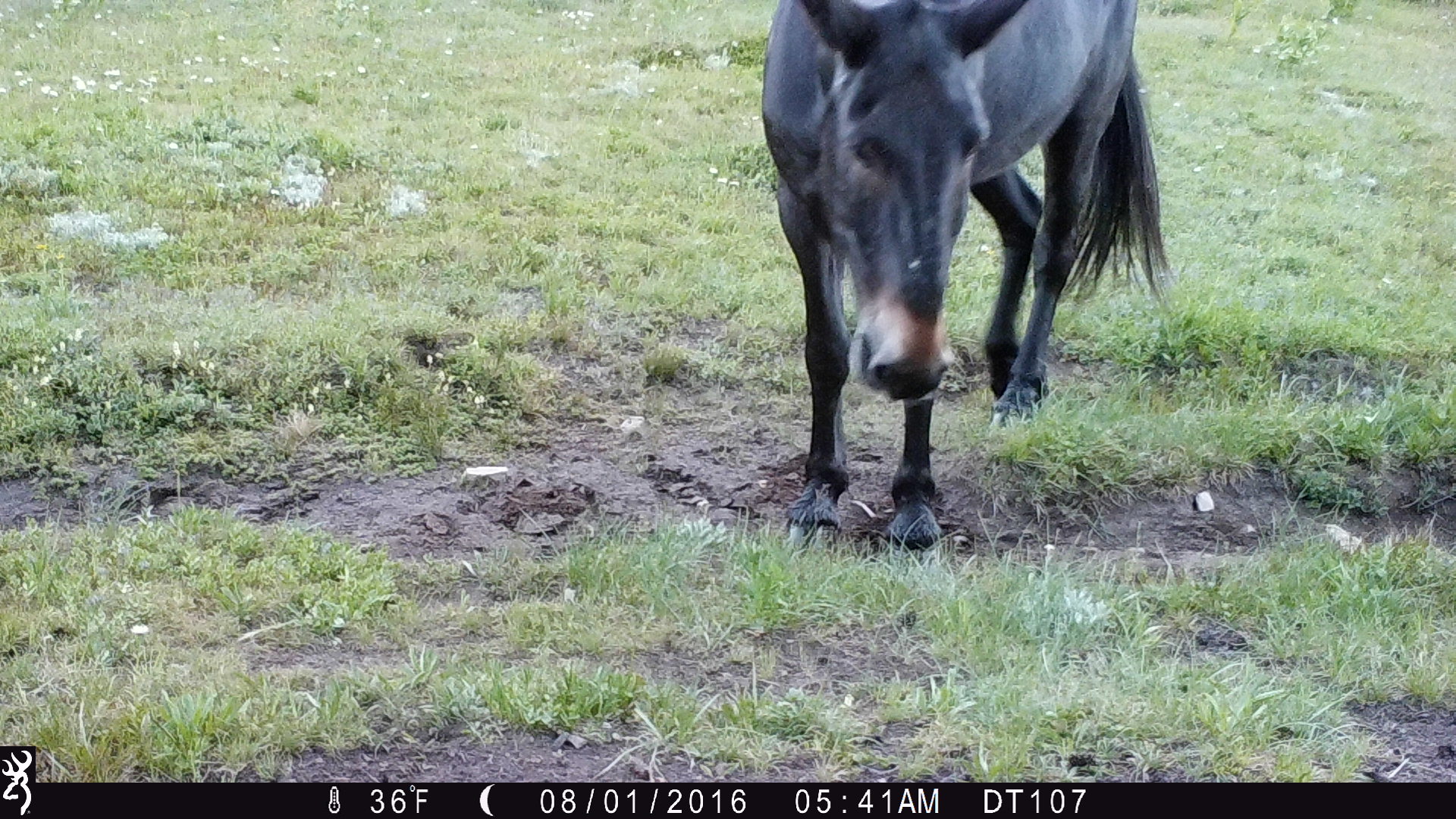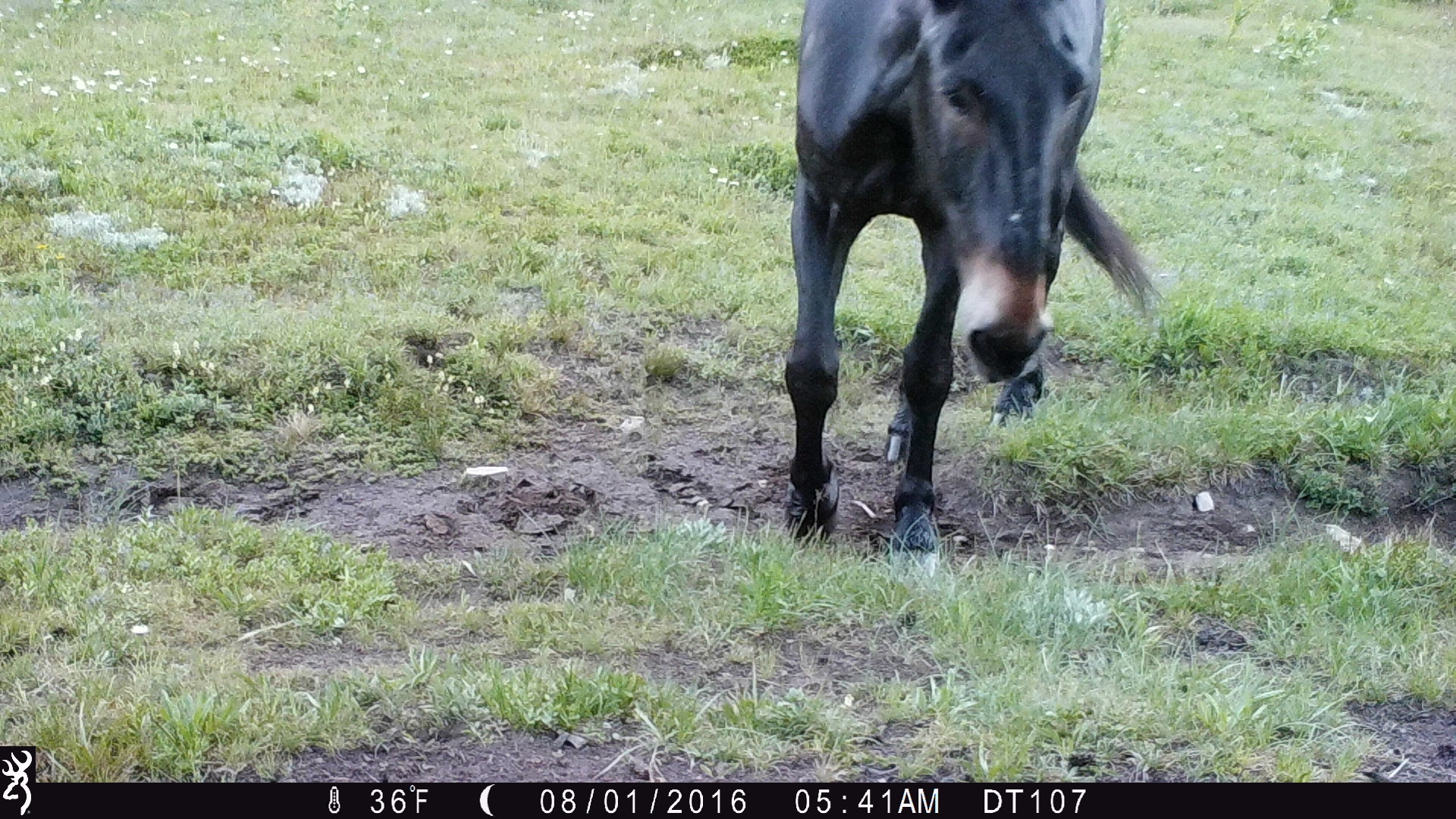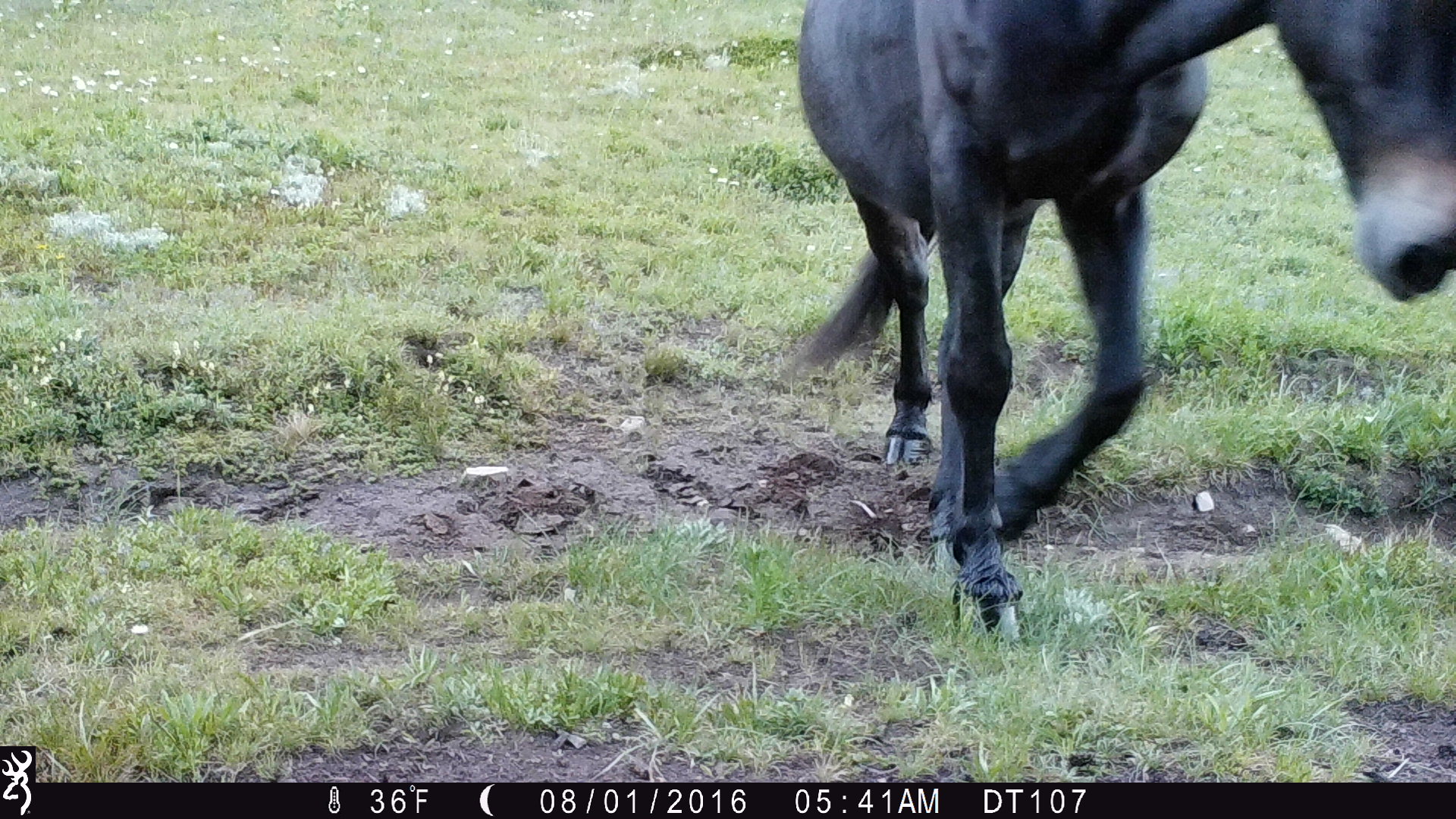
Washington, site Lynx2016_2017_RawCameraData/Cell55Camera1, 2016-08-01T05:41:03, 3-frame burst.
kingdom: Animalia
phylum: Chordata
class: Mammalia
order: Perissodactyla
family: Equidae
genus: Equus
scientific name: Equus caballus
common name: domestic horse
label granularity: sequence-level